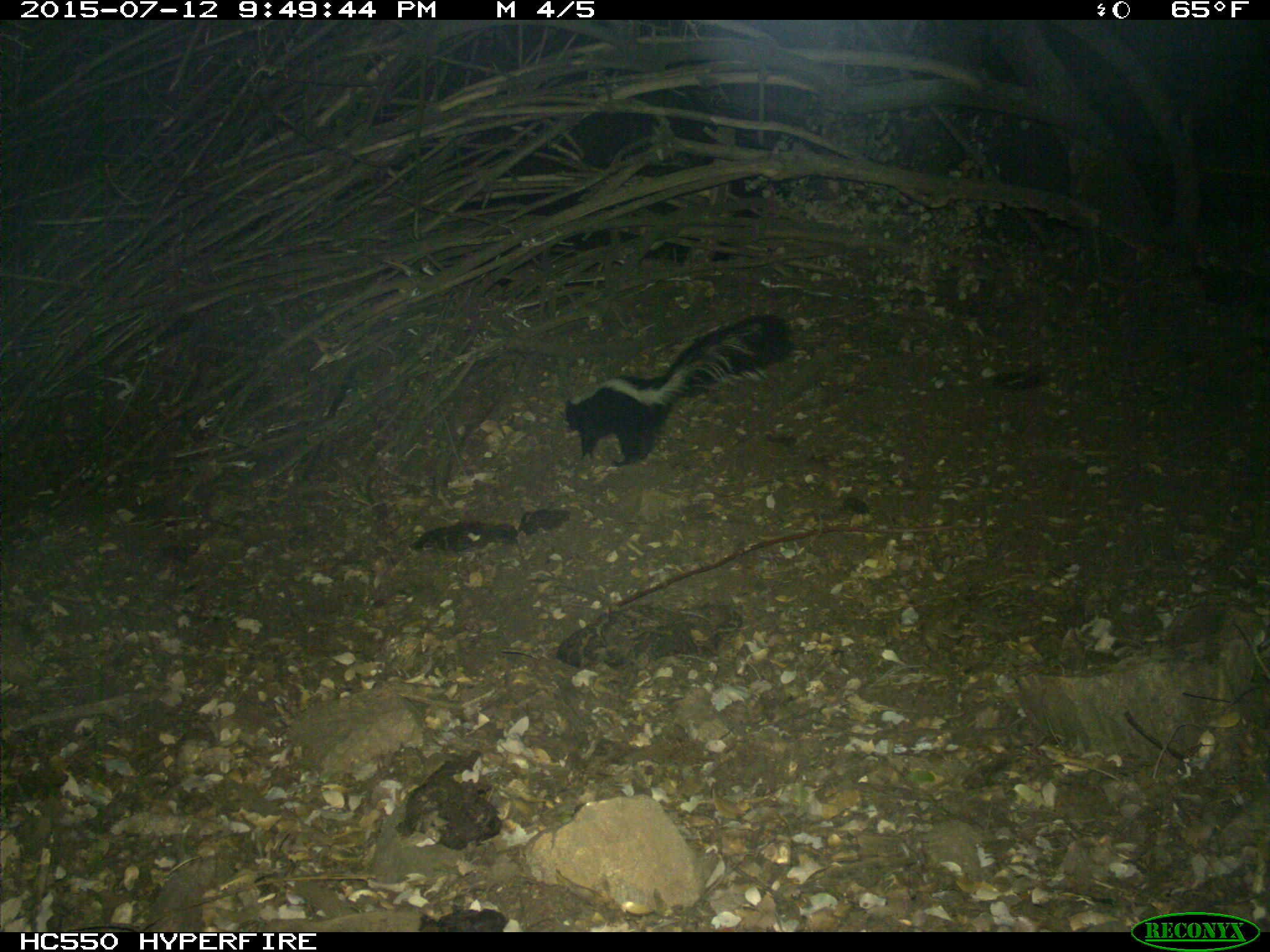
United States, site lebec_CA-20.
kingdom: Animalia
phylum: Chordata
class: Mammalia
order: Carnivora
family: Mephitidae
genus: Mephitis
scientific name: Mephitis mephitis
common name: striped skunk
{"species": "Mephitis mephitis (striped skunk)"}